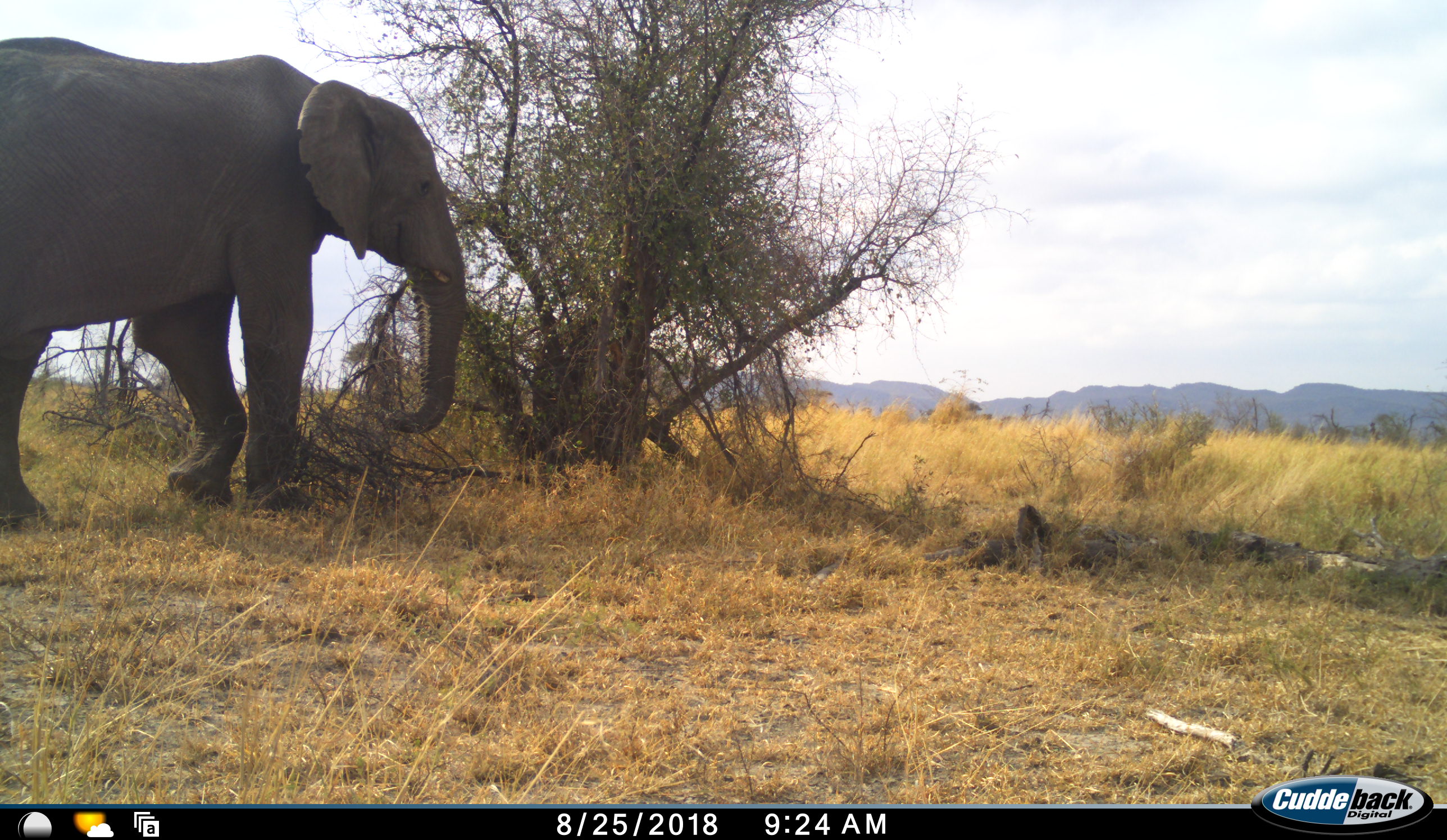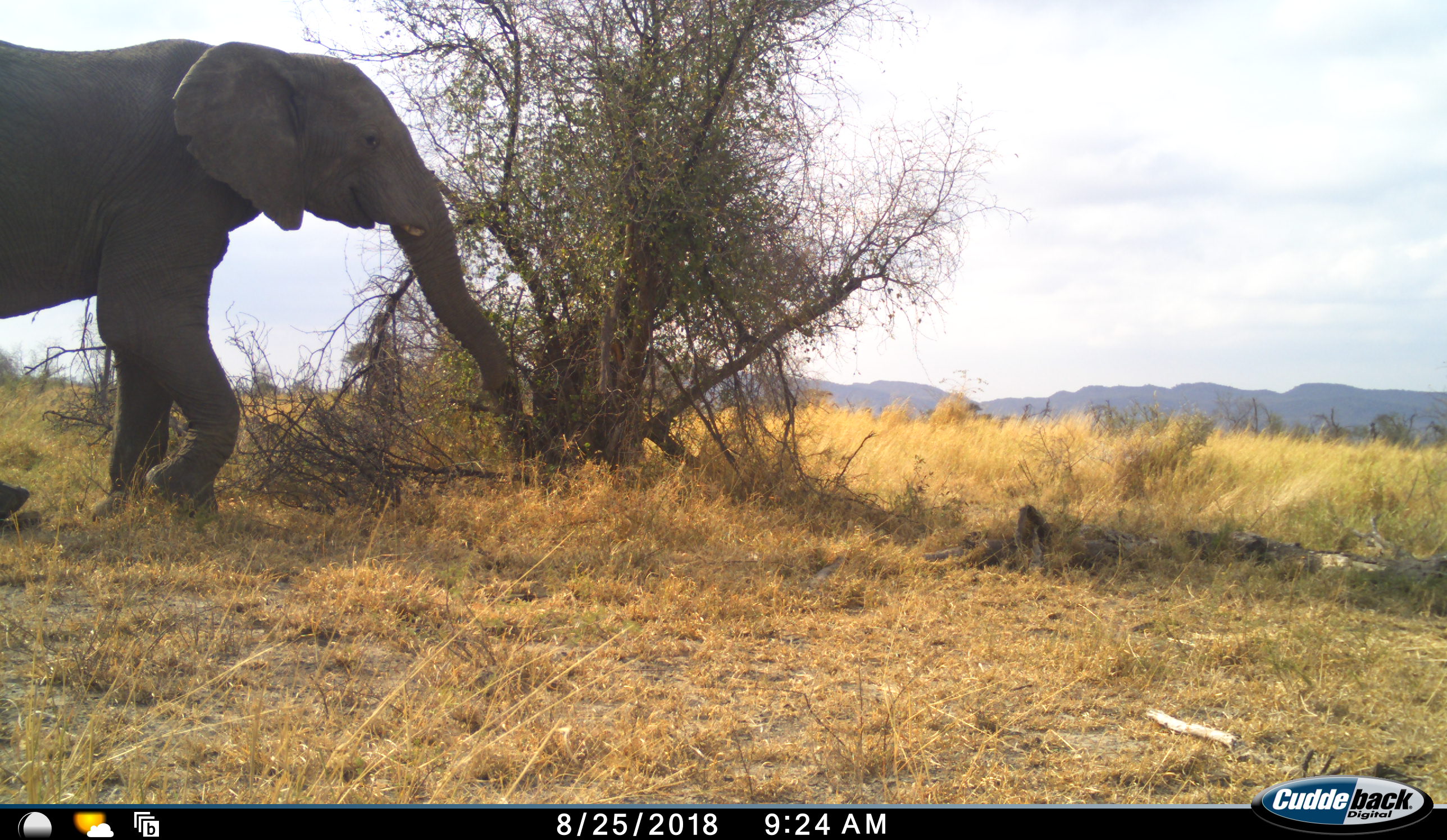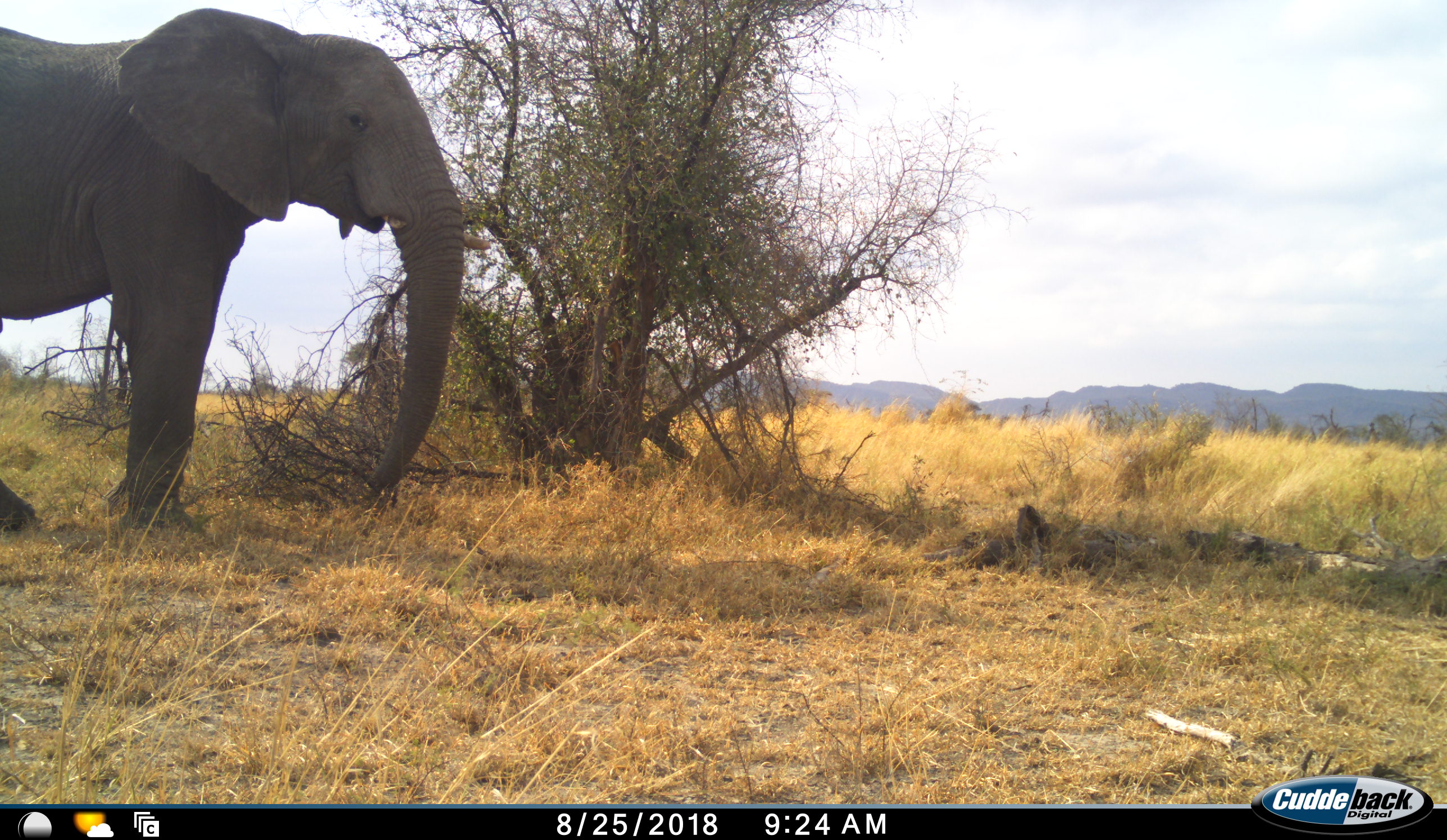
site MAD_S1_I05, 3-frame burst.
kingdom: Animalia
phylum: Chordata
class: Mammalia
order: Proboscidea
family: Elephantidae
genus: Loxodonta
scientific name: Loxodonta africana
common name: african bush elephant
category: elephant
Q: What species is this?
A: Elephant (african bush elephant) (Loxodonta africana).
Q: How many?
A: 1.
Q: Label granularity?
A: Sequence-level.